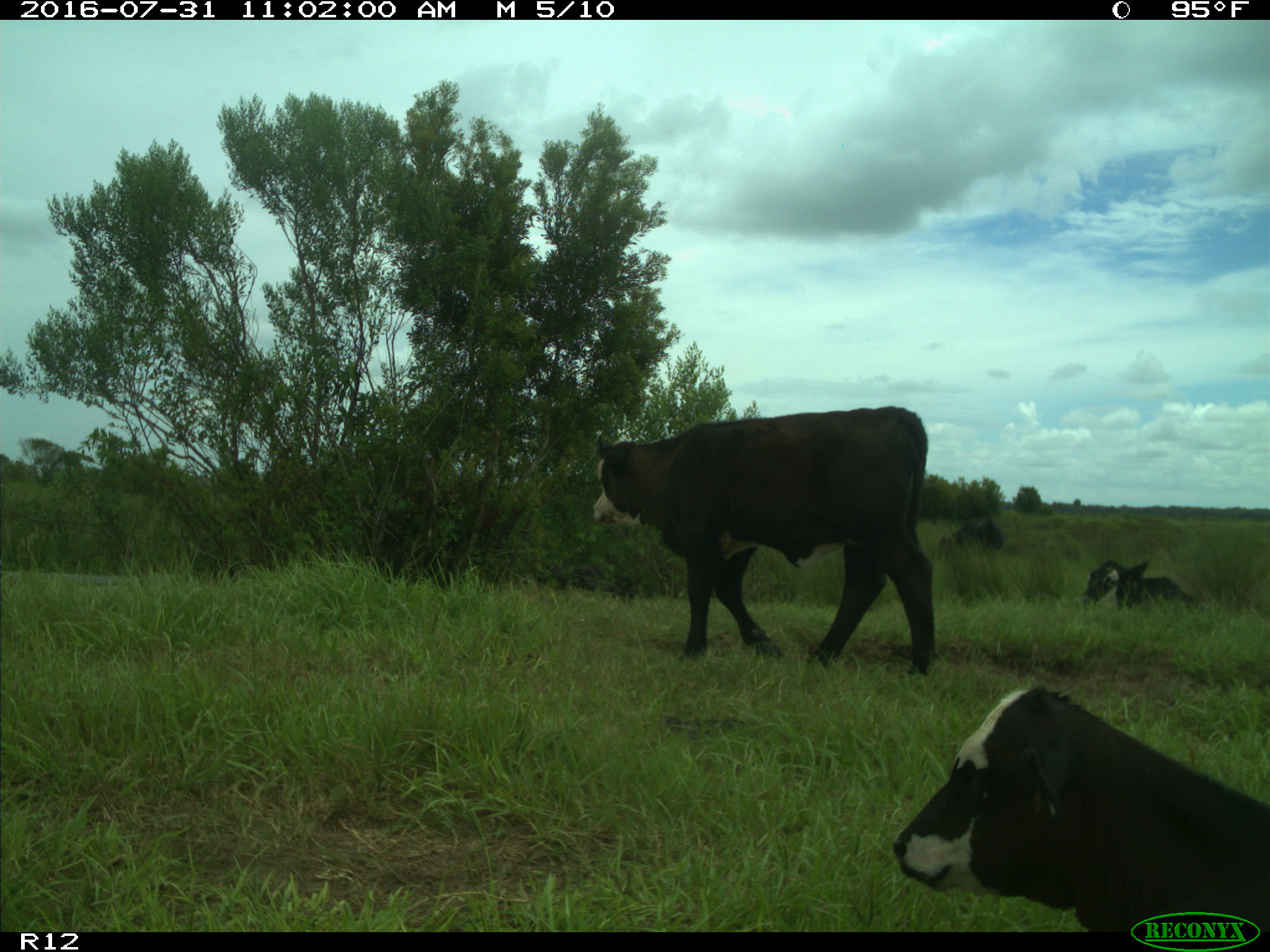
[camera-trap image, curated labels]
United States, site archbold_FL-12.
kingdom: Animalia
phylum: Chordata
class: Mammalia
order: Artiodactyla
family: Bovidae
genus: Bos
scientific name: Bos taurus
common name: domestic cow